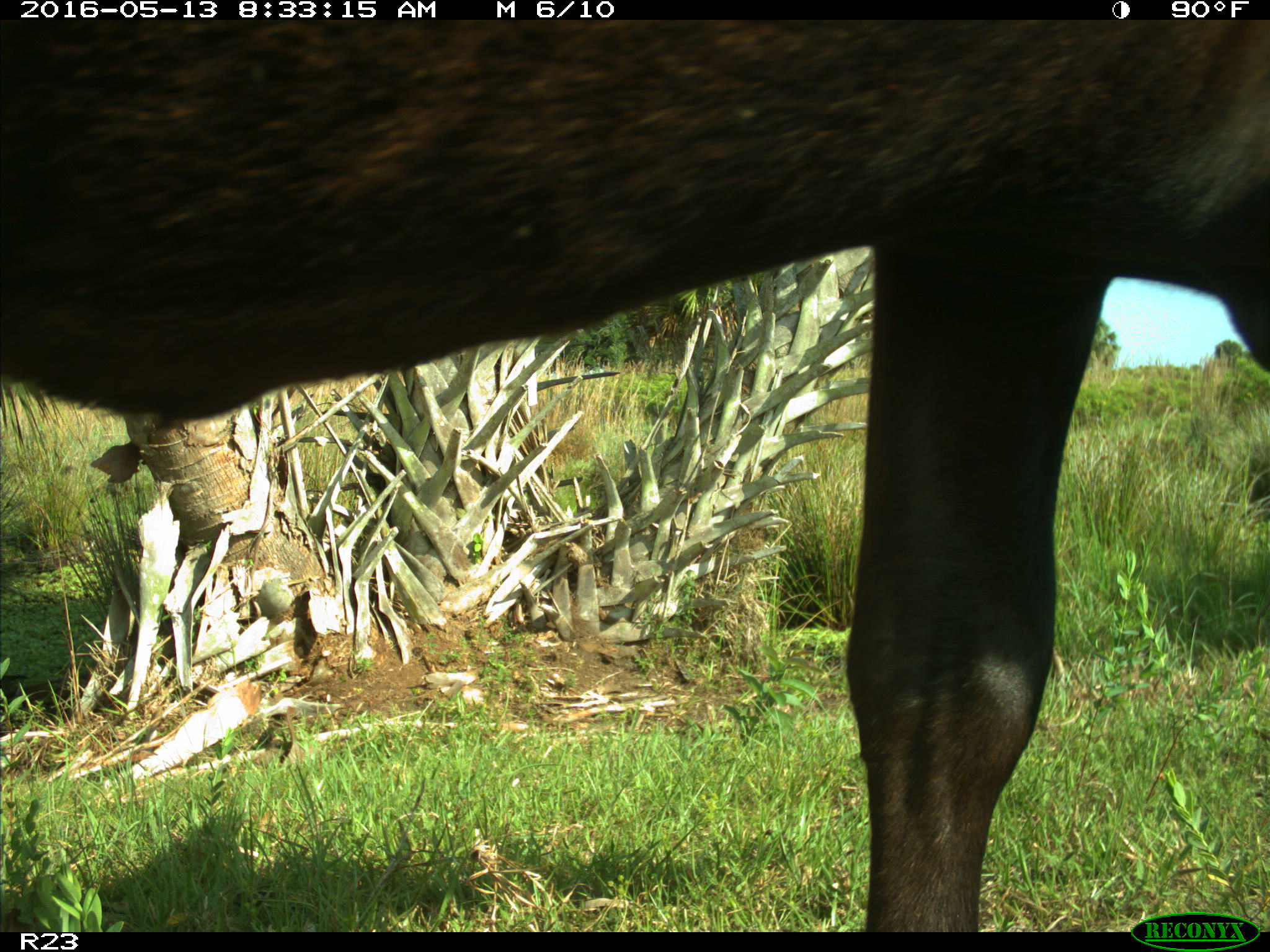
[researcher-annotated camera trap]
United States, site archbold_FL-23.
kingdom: Animalia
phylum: Chordata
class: Mammalia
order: Artiodactyla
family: Bovidae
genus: Bos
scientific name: Bos taurus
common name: domestic cow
Bos taurus (domestic cow).